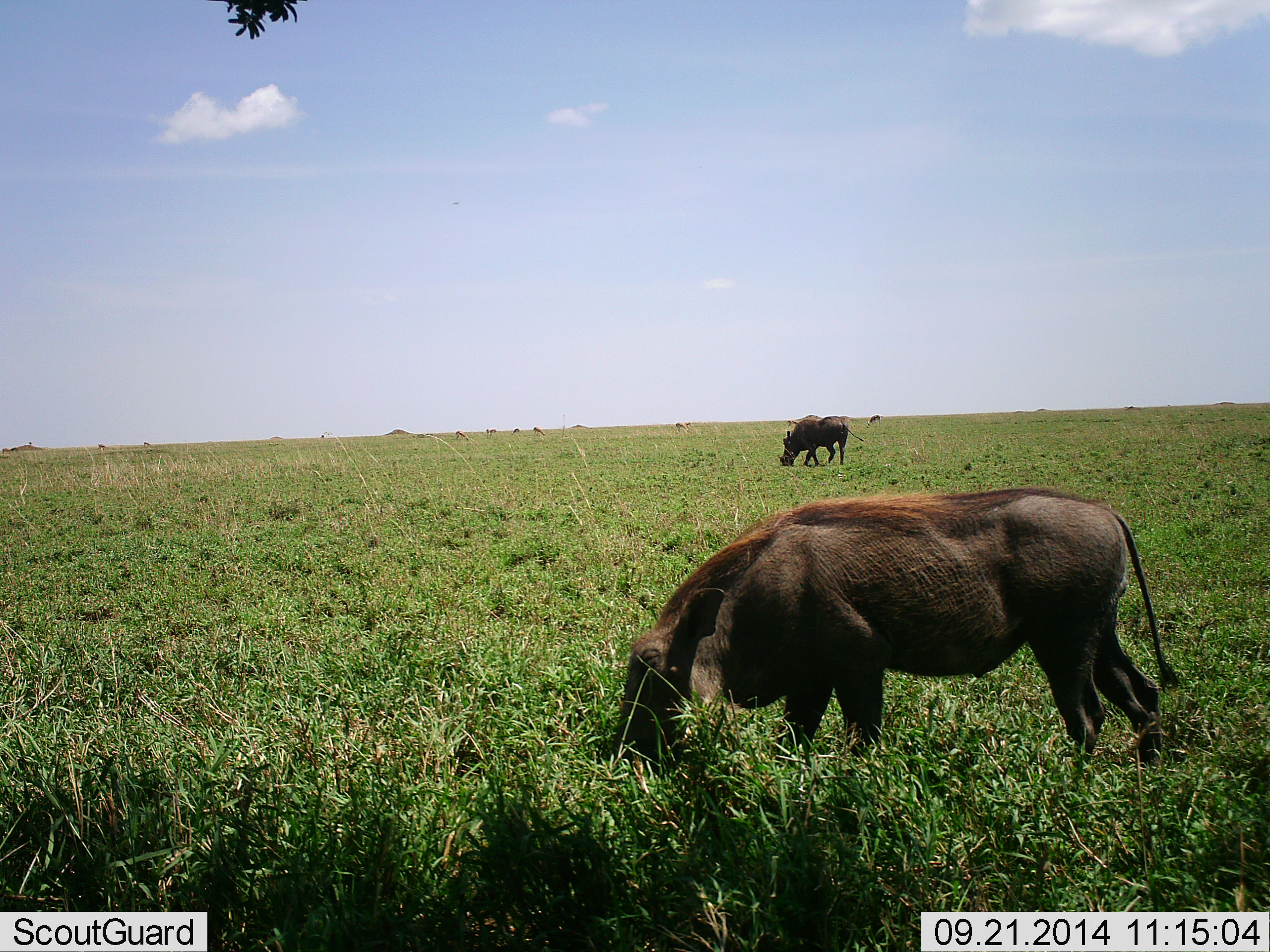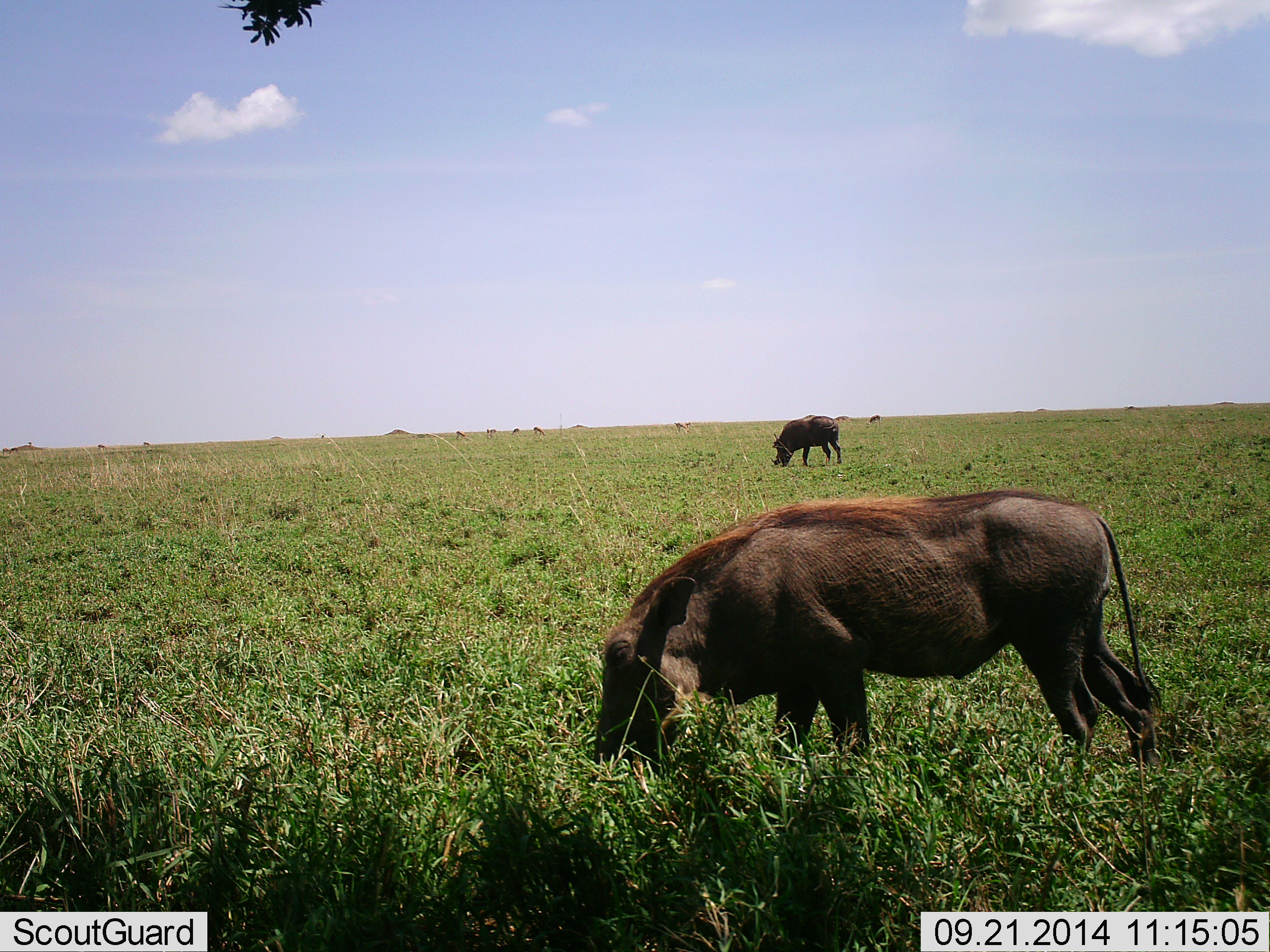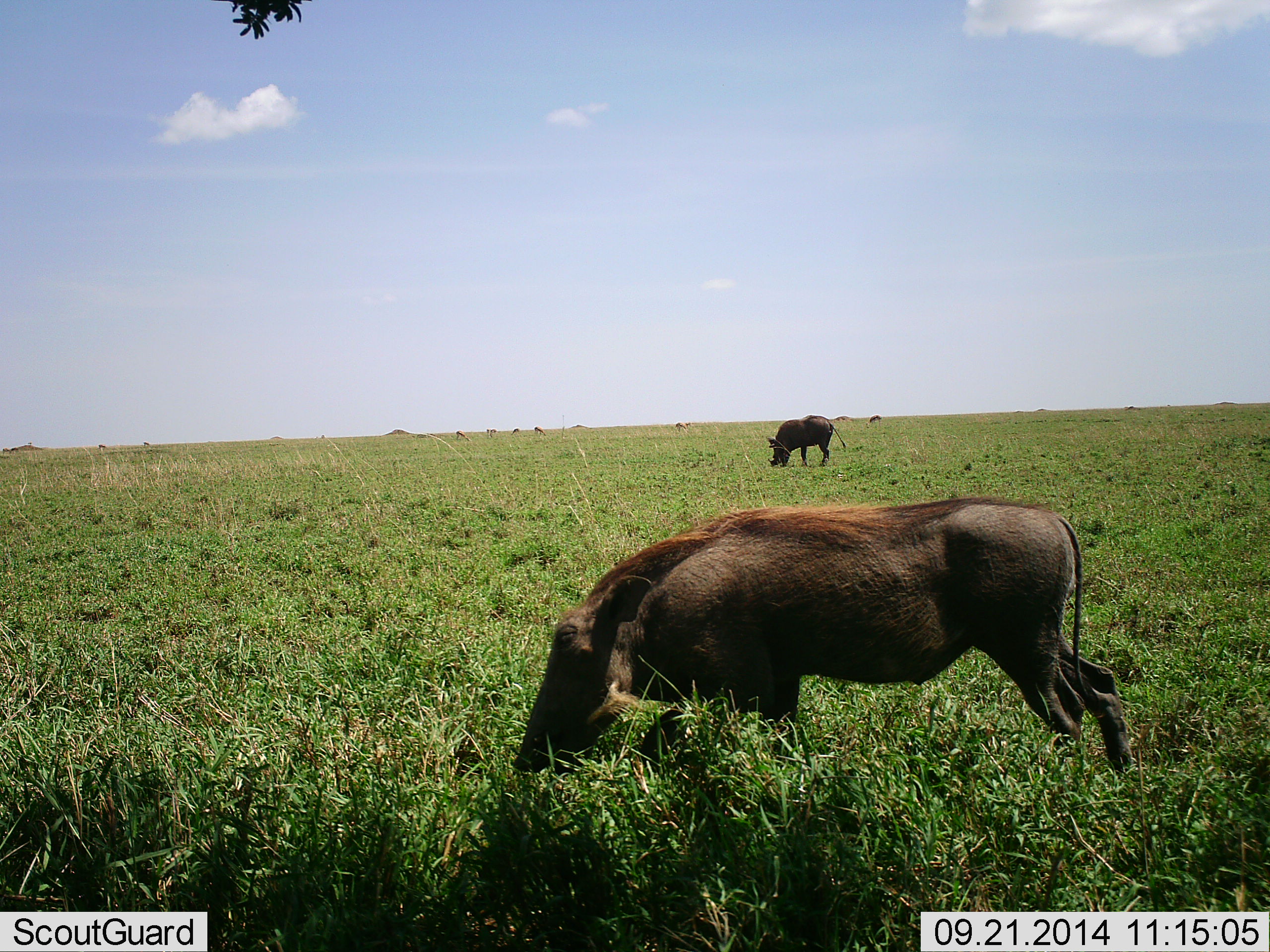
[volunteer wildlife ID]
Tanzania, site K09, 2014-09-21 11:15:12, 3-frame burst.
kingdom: Animalia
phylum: Chordata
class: Mammalia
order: Artiodactyla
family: Suidae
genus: Phacochoerus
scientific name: Phacochoerus africanus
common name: warthog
Warthog (Phacochoerus africanus), count 2. Behavior (volunteer vote fractions): standing 0%, resting 0%, moving 18%, interacting 0%. Young present (vote fraction): 0%. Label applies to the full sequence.